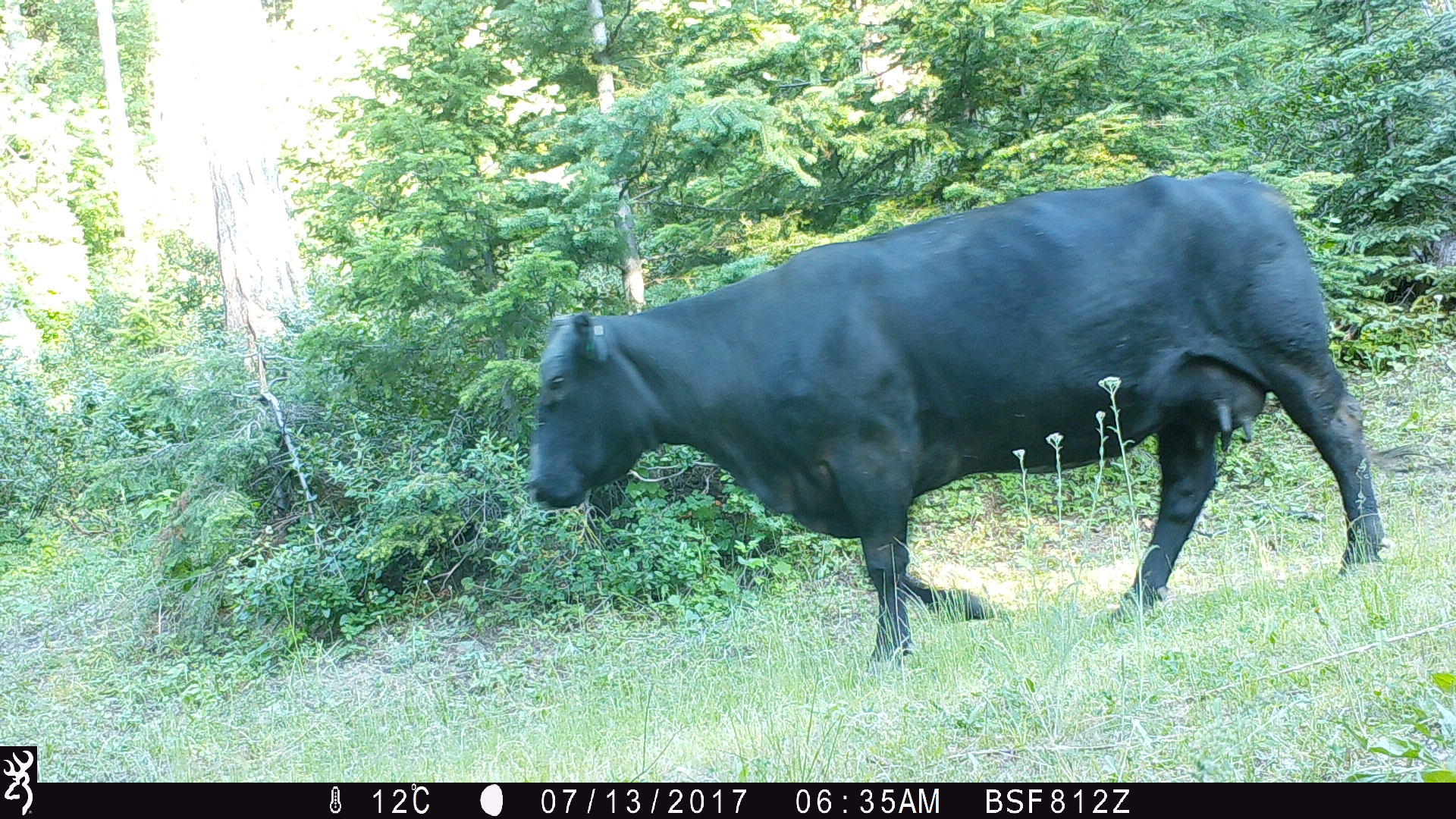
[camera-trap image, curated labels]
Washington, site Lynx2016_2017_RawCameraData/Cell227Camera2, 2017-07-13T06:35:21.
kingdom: Animalia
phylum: Chordata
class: Mammalia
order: Artiodactyla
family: Bovidae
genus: Bos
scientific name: Bos taurus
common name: domestic cattle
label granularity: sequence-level